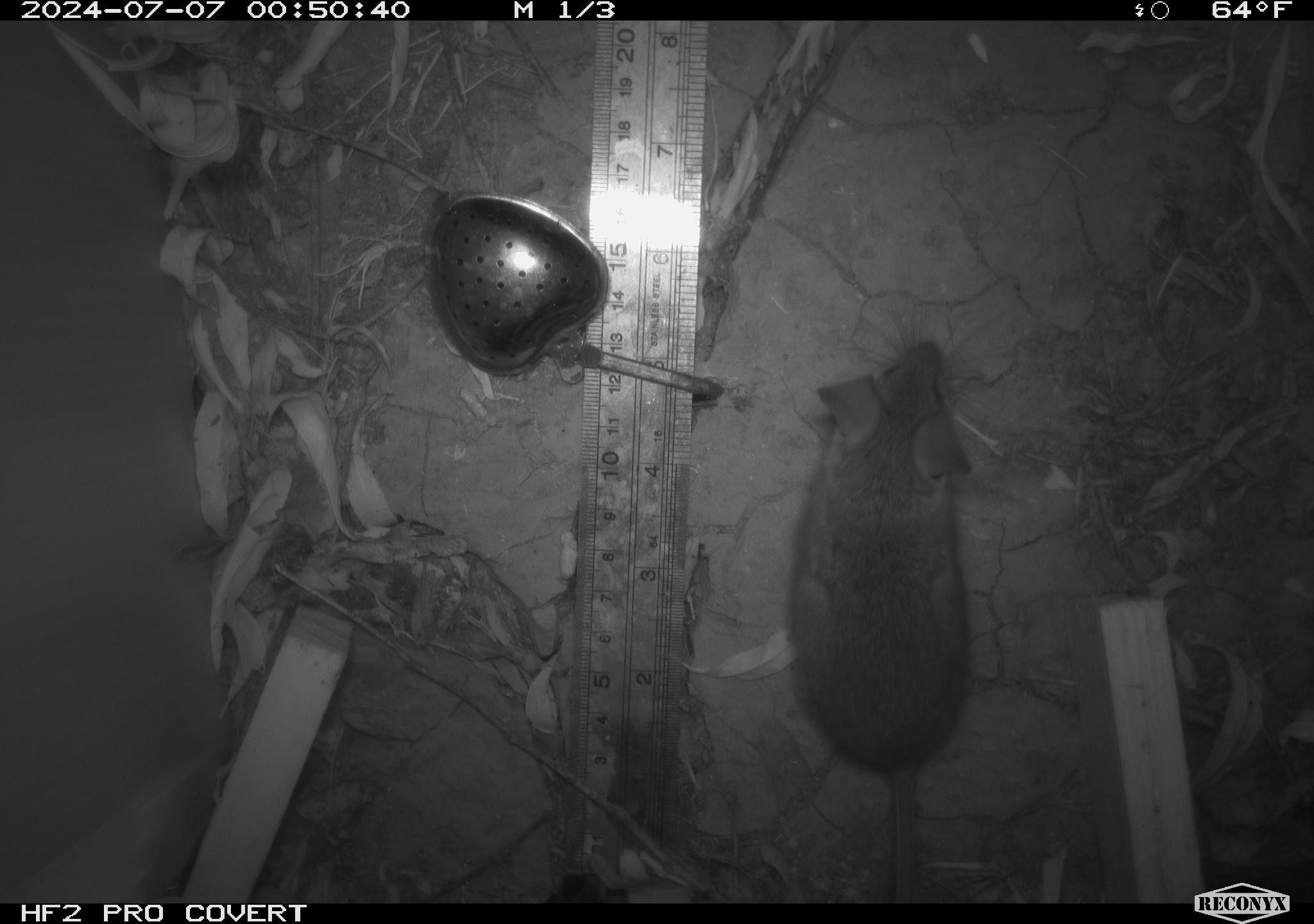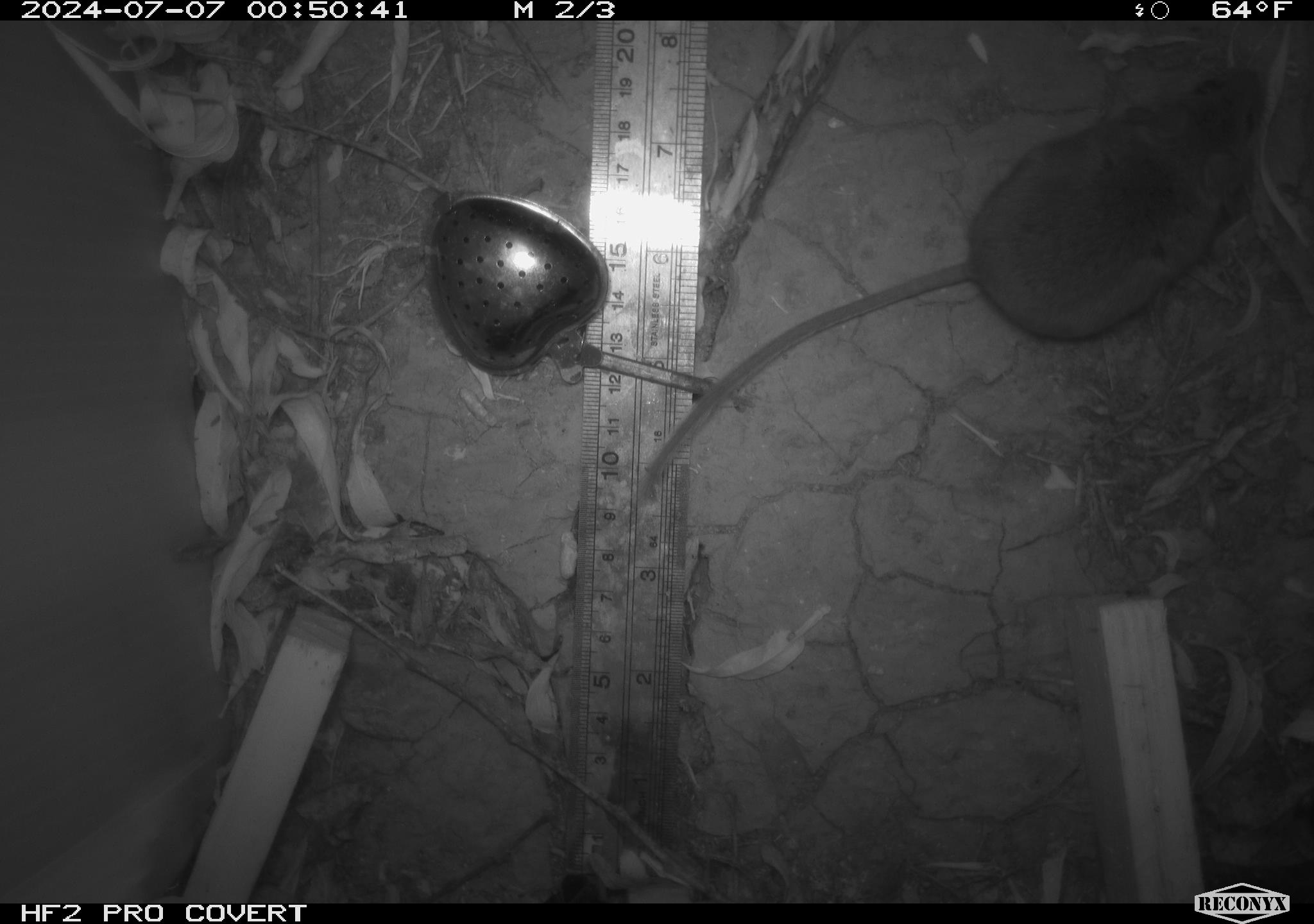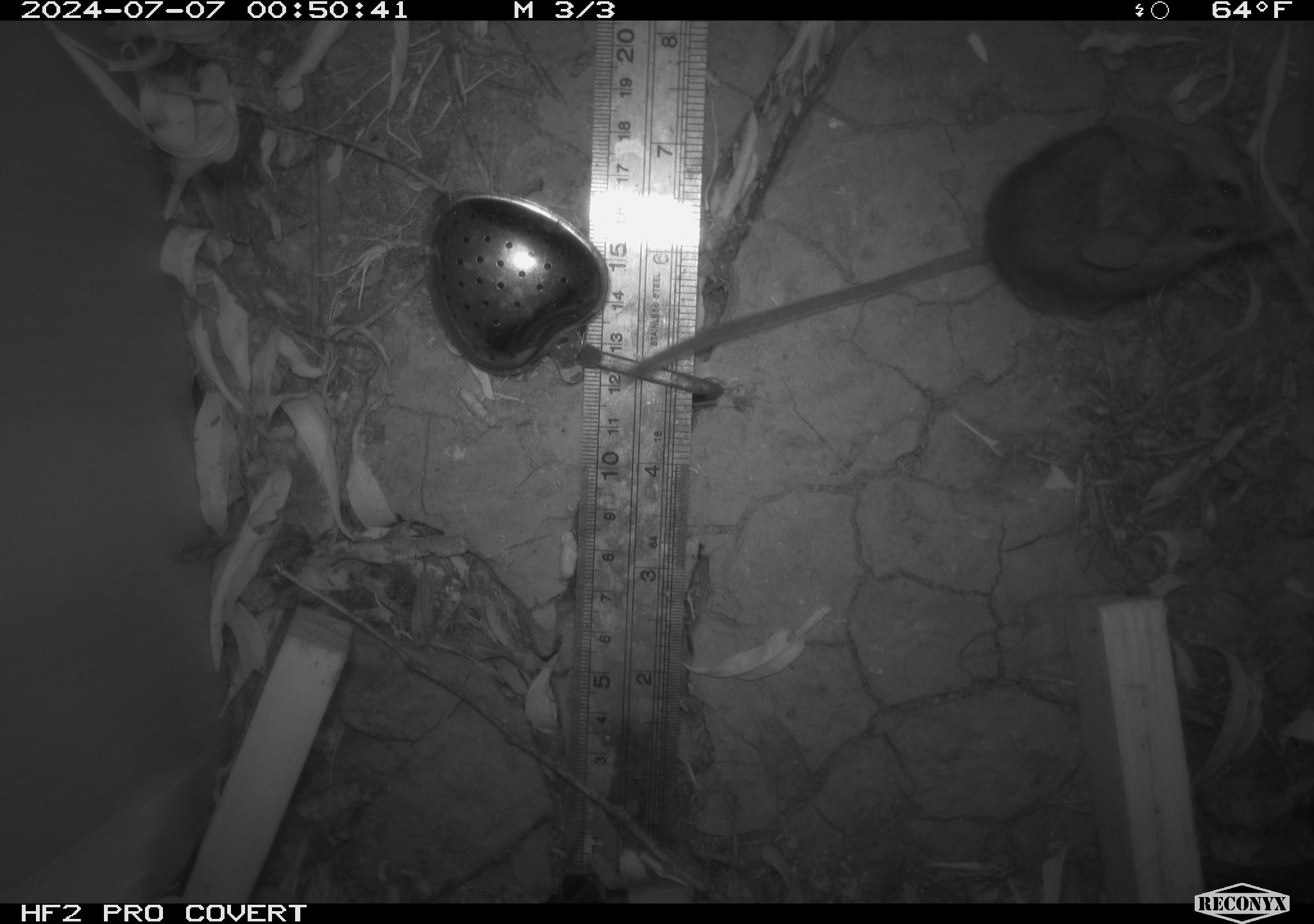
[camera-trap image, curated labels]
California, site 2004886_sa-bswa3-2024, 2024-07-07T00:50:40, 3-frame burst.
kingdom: Animalia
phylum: Chordata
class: Mammalia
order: Rodentia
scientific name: Rodentia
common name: mouse species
Mouse species (Rodentia).